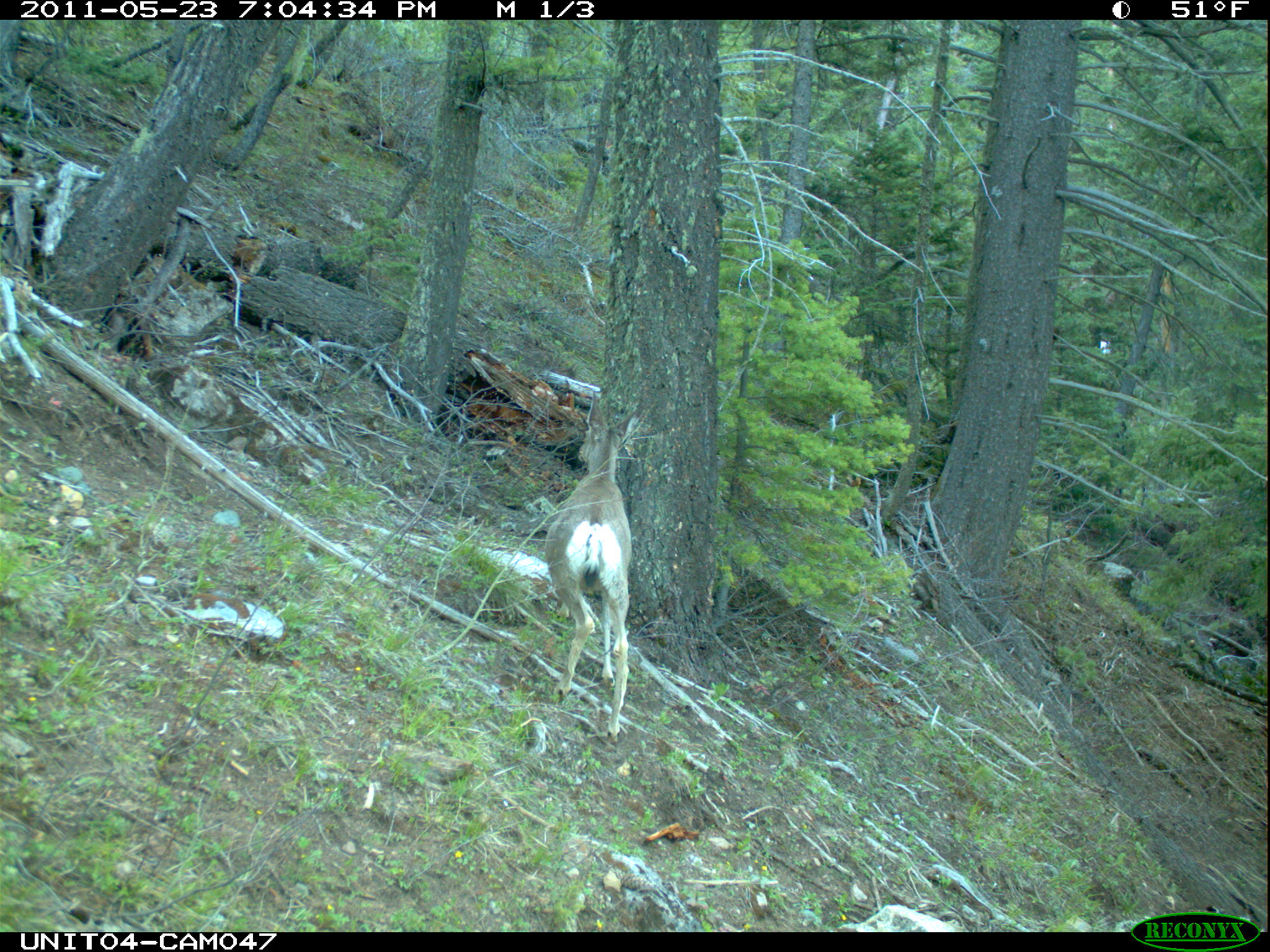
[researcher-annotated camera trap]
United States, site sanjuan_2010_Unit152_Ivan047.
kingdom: Animalia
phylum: Chordata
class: Mammalia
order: Artiodactyla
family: Cervidae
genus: Odocoileus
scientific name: Odocoileus hemionus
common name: mule deer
Odocoileus hemionus (mule deer).